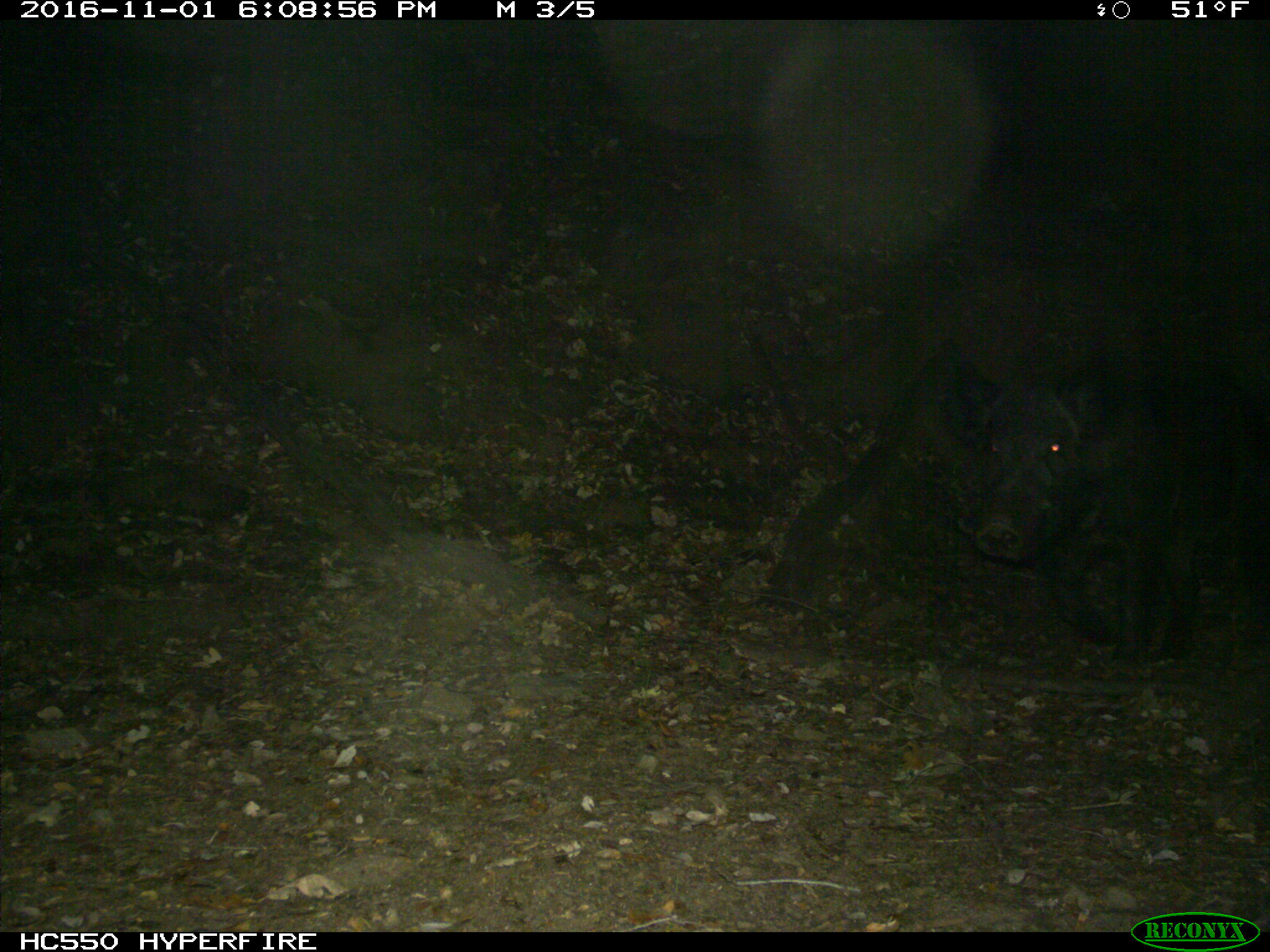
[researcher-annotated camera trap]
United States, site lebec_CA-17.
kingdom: Animalia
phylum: Chordata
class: Mammalia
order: Artiodactyla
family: Suidae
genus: Sus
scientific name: Sus scrofa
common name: wild boar